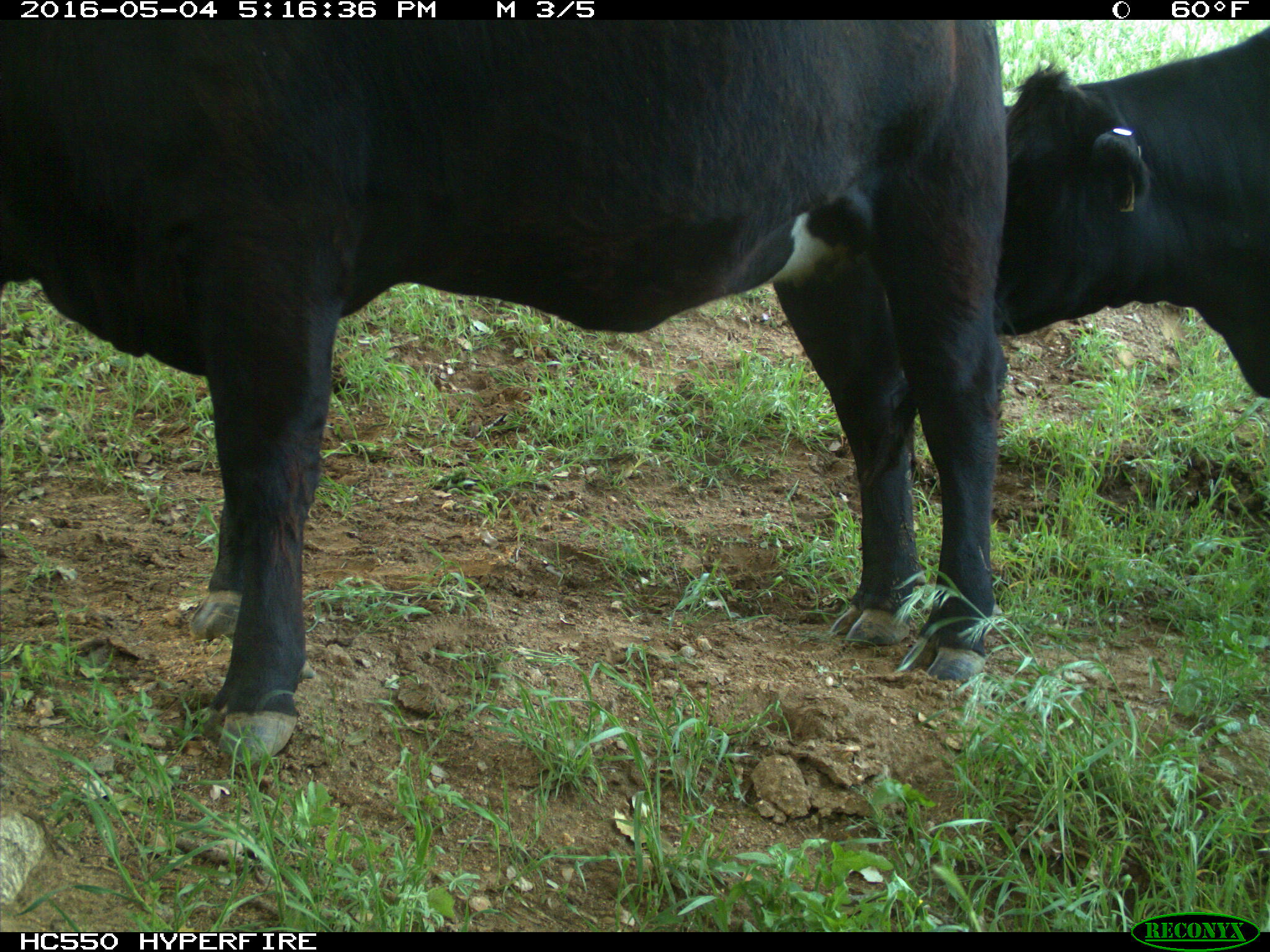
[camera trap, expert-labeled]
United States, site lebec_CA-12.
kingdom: Animalia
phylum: Chordata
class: Mammalia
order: Artiodactyla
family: Bovidae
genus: Bos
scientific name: Bos taurus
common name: domestic cow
Bos taurus (domestic cow).